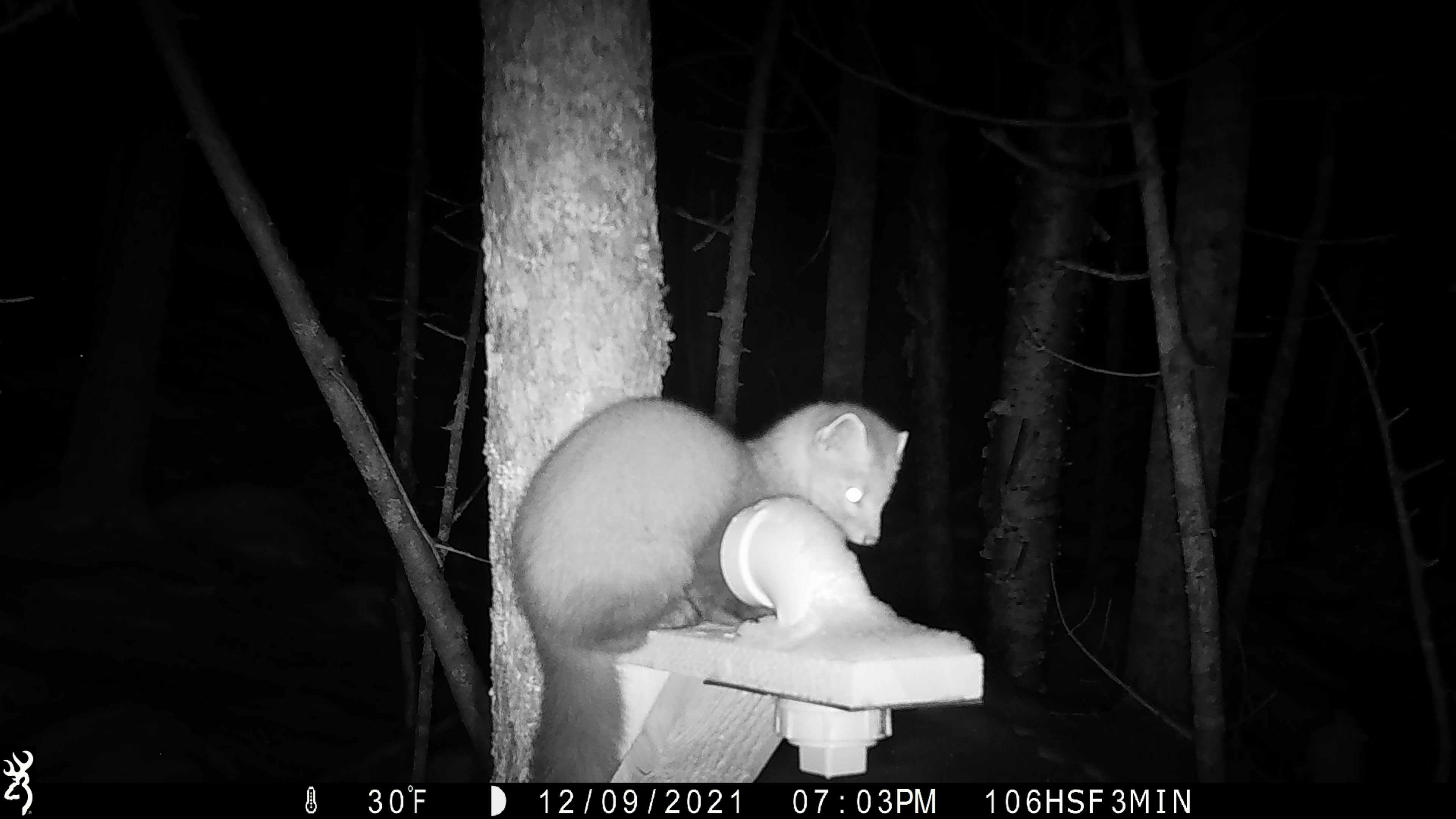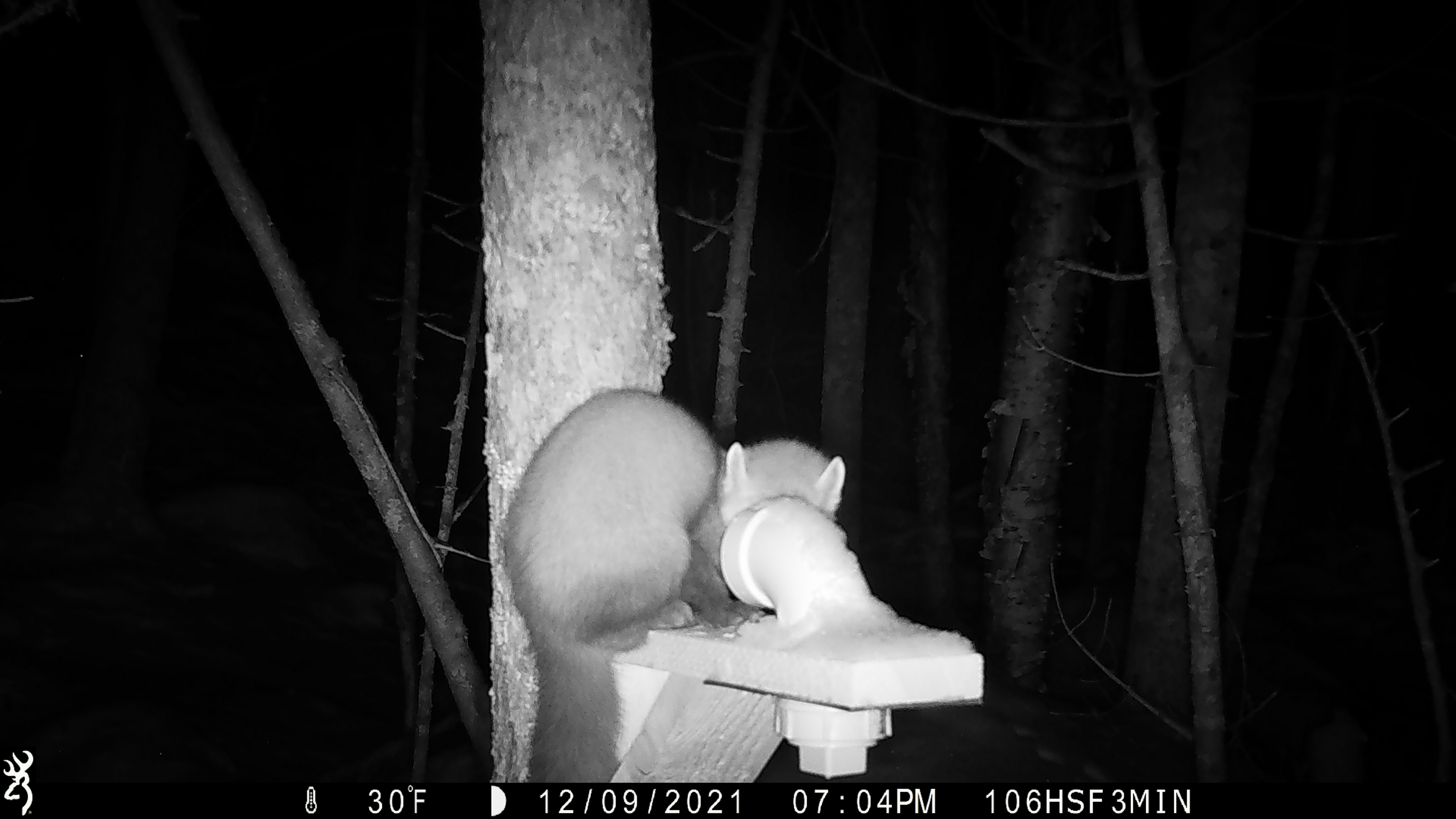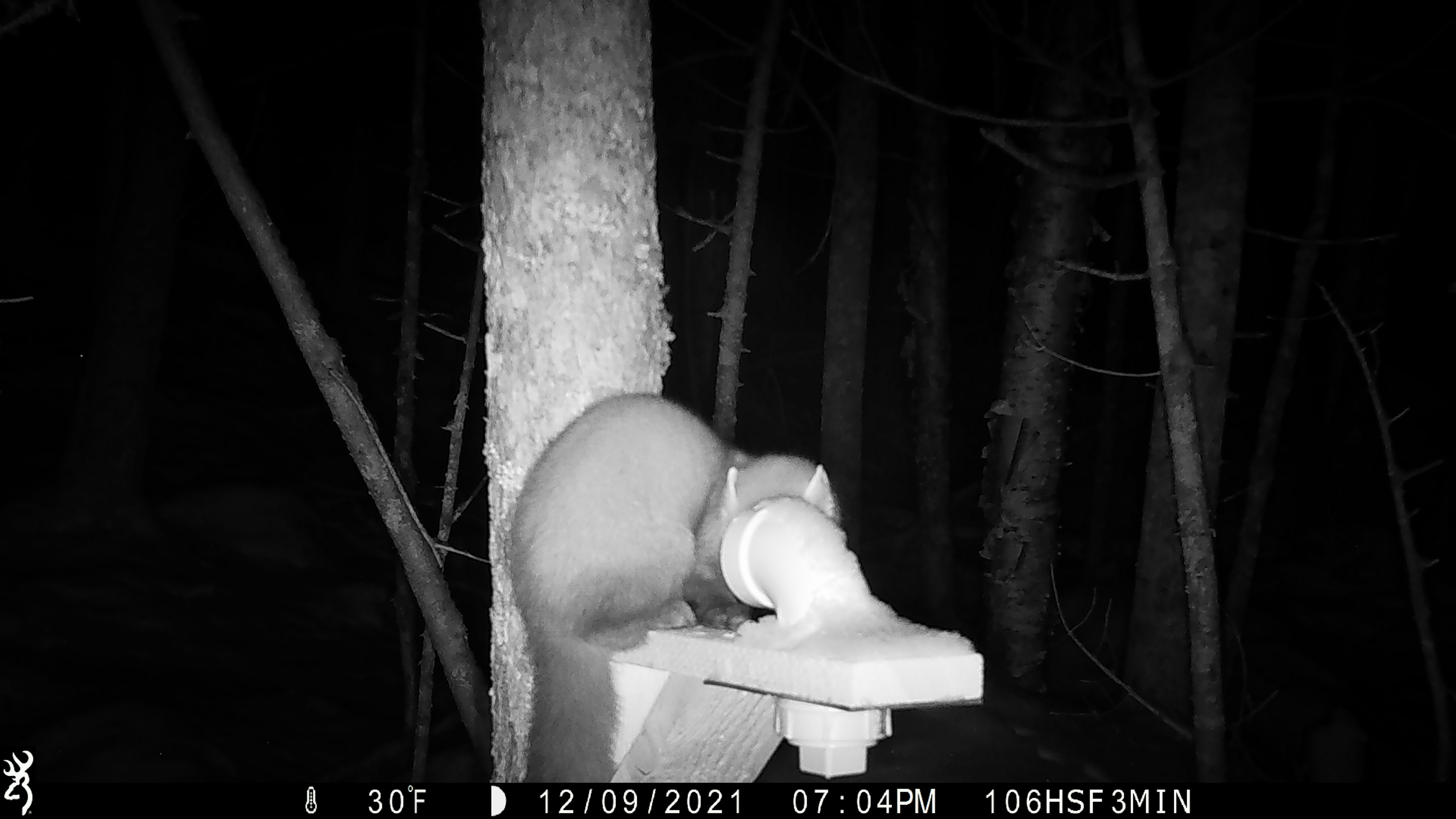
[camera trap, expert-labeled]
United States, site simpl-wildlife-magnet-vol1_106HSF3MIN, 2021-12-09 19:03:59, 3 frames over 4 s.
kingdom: Animalia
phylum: Chordata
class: Mammalia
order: Carnivora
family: Mustelidae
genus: Martes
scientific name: Martes americana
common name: american marten